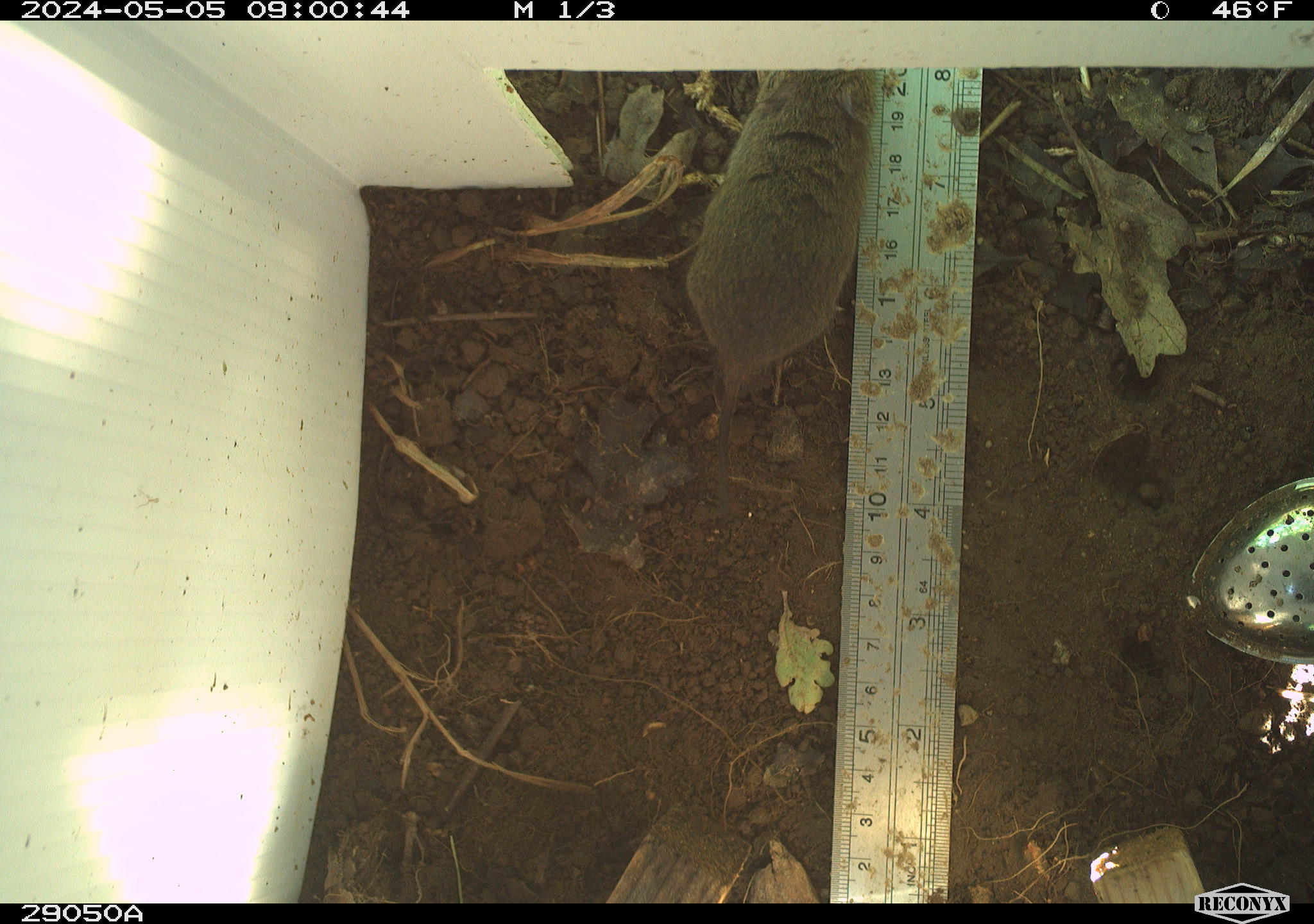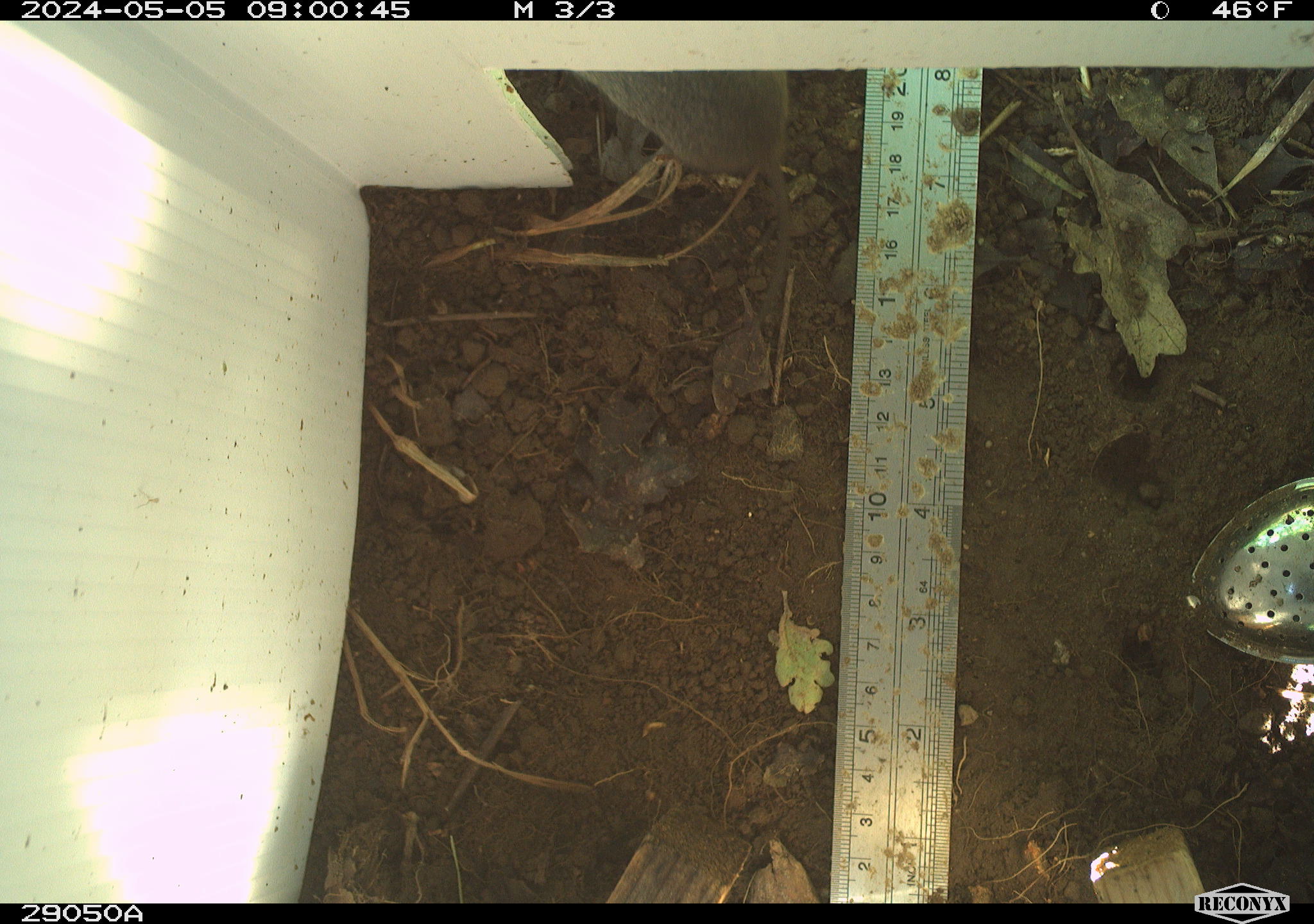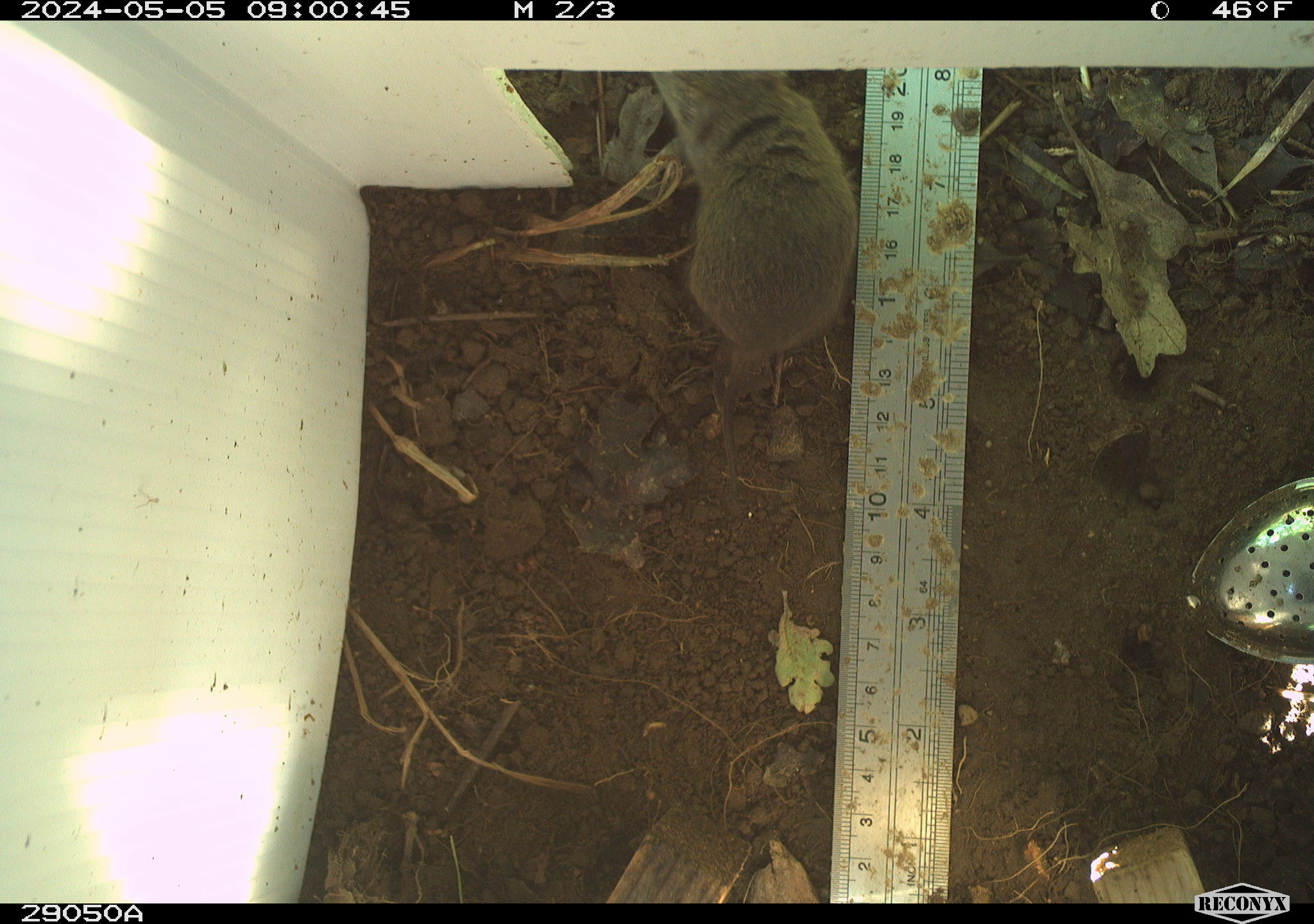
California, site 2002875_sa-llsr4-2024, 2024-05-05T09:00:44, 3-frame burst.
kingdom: Animalia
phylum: Chordata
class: Mammalia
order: Rodentia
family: Cricetidae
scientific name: Arvicolinae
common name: voles, lemmings, and muskrats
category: arvicolinae subfamily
Arvicolinae subfamily (voles, lemmings, and muskrats) (Arvicolinae).